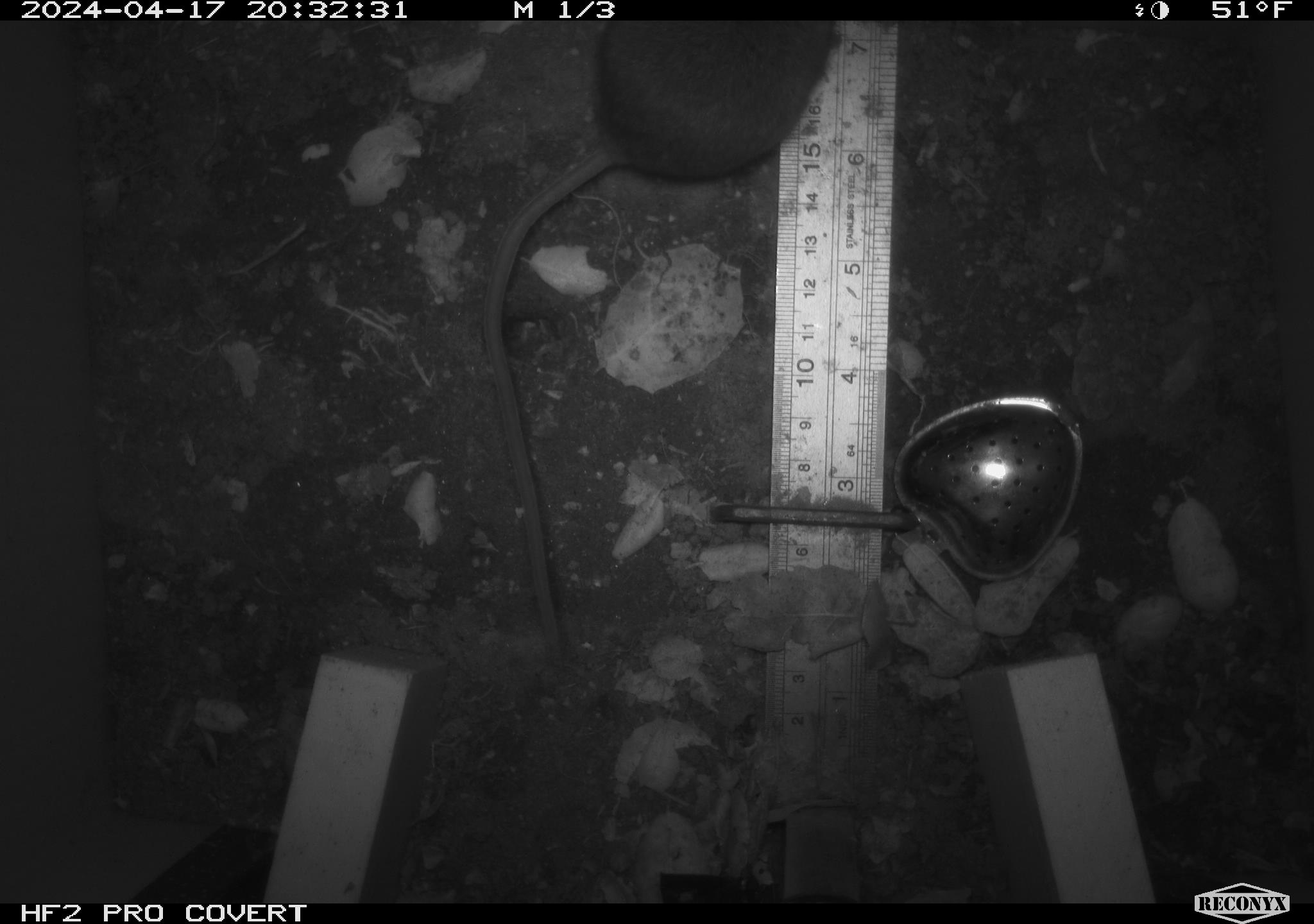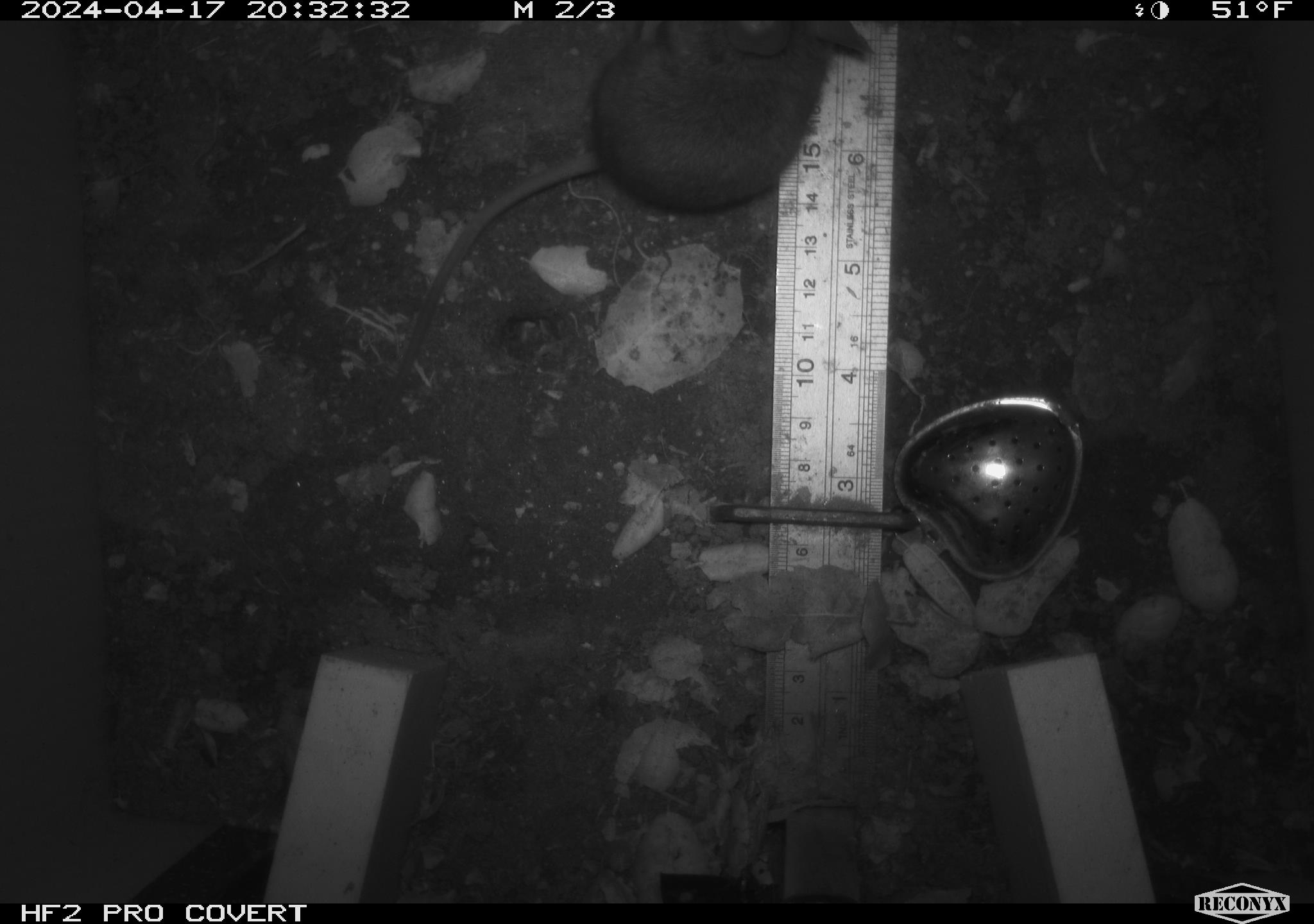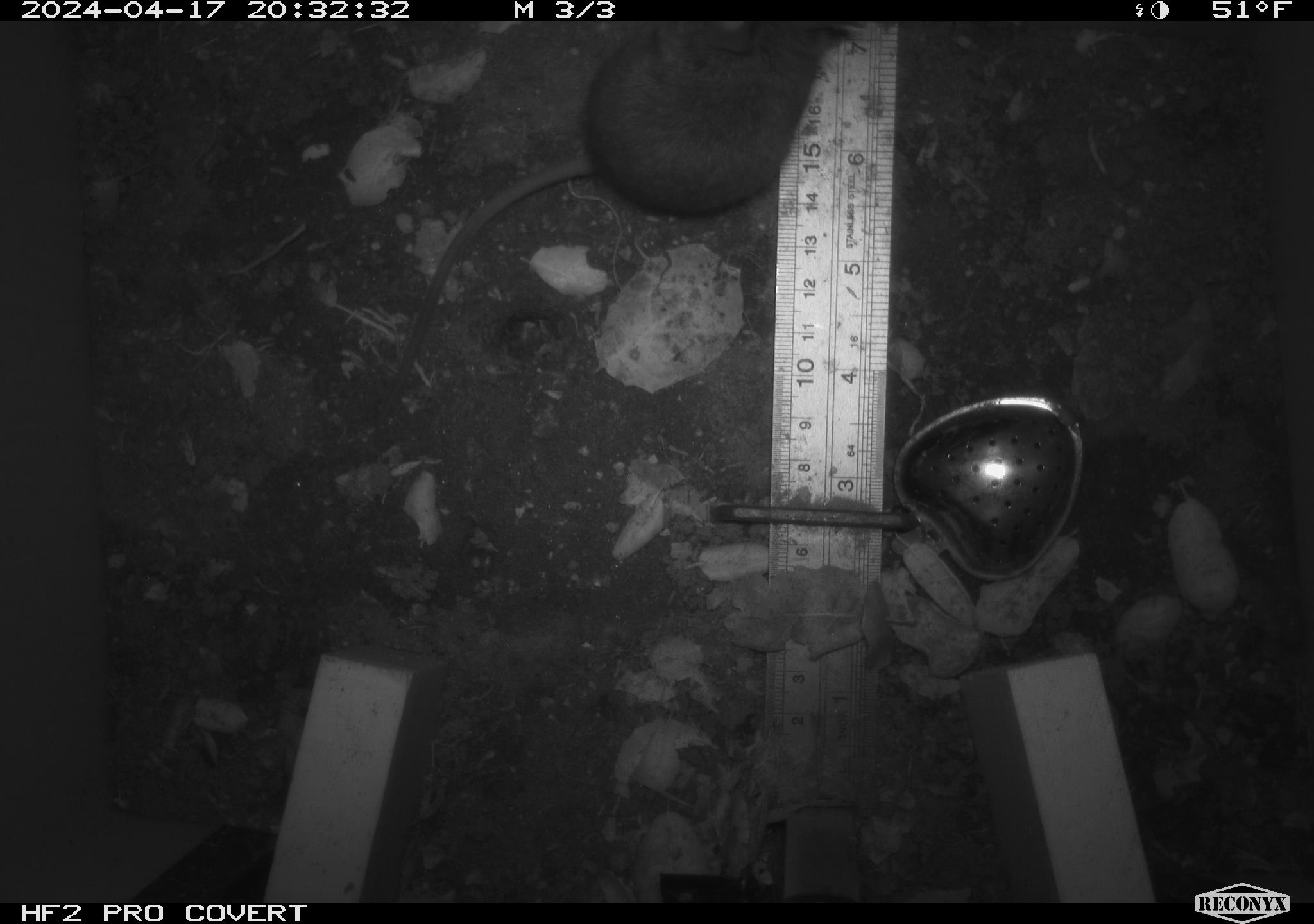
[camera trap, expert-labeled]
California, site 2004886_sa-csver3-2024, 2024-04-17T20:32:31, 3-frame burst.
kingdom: Animalia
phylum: Chordata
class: Mammalia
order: Rodentia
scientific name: Rodentia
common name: rodent